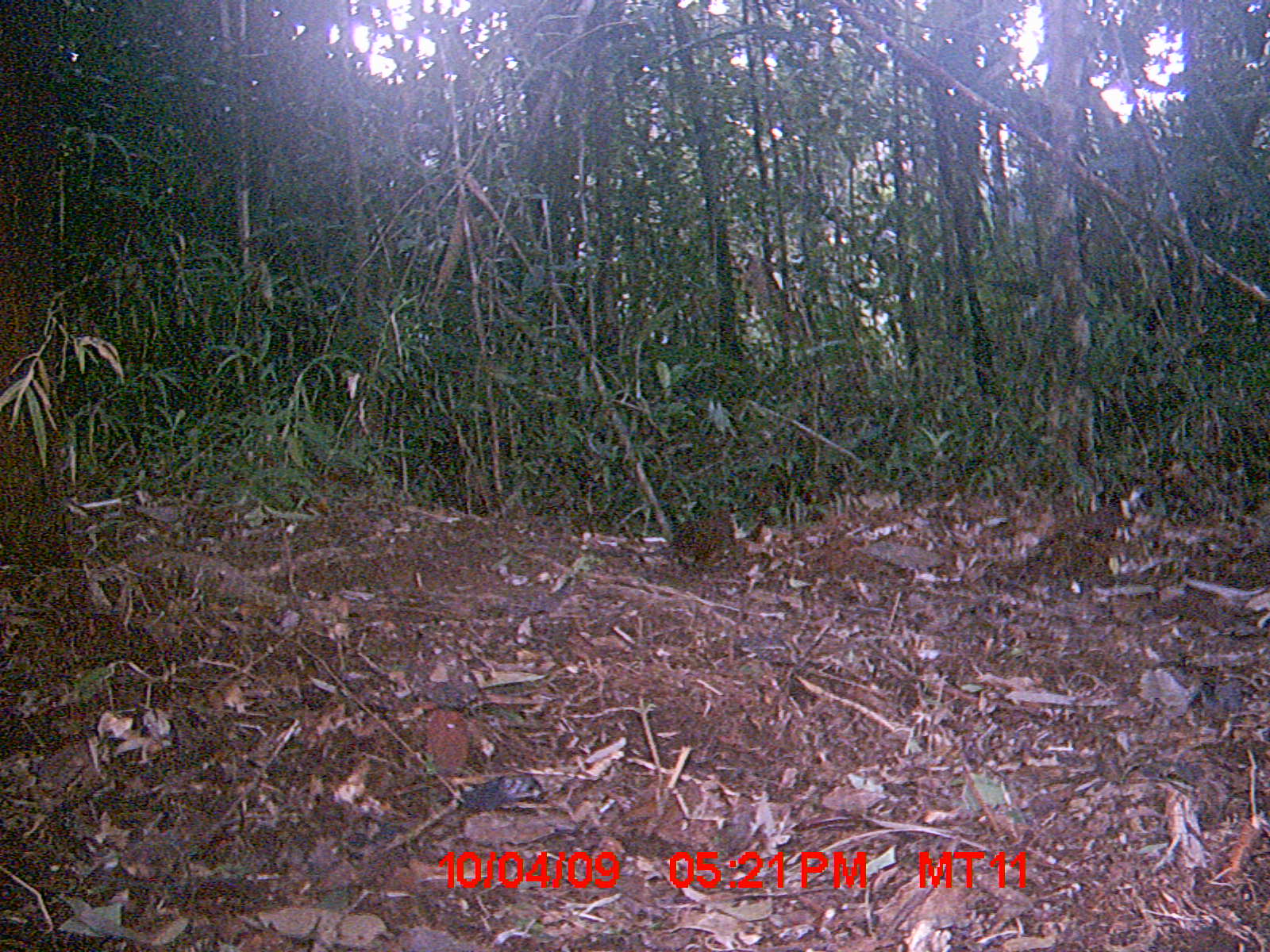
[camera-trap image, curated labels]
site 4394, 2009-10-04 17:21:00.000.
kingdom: Animalia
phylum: Chordata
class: Mammalia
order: Rodentia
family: Nesomyidae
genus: Nesomys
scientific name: Nesomys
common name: nesomys rodents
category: nesomys sp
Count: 1.